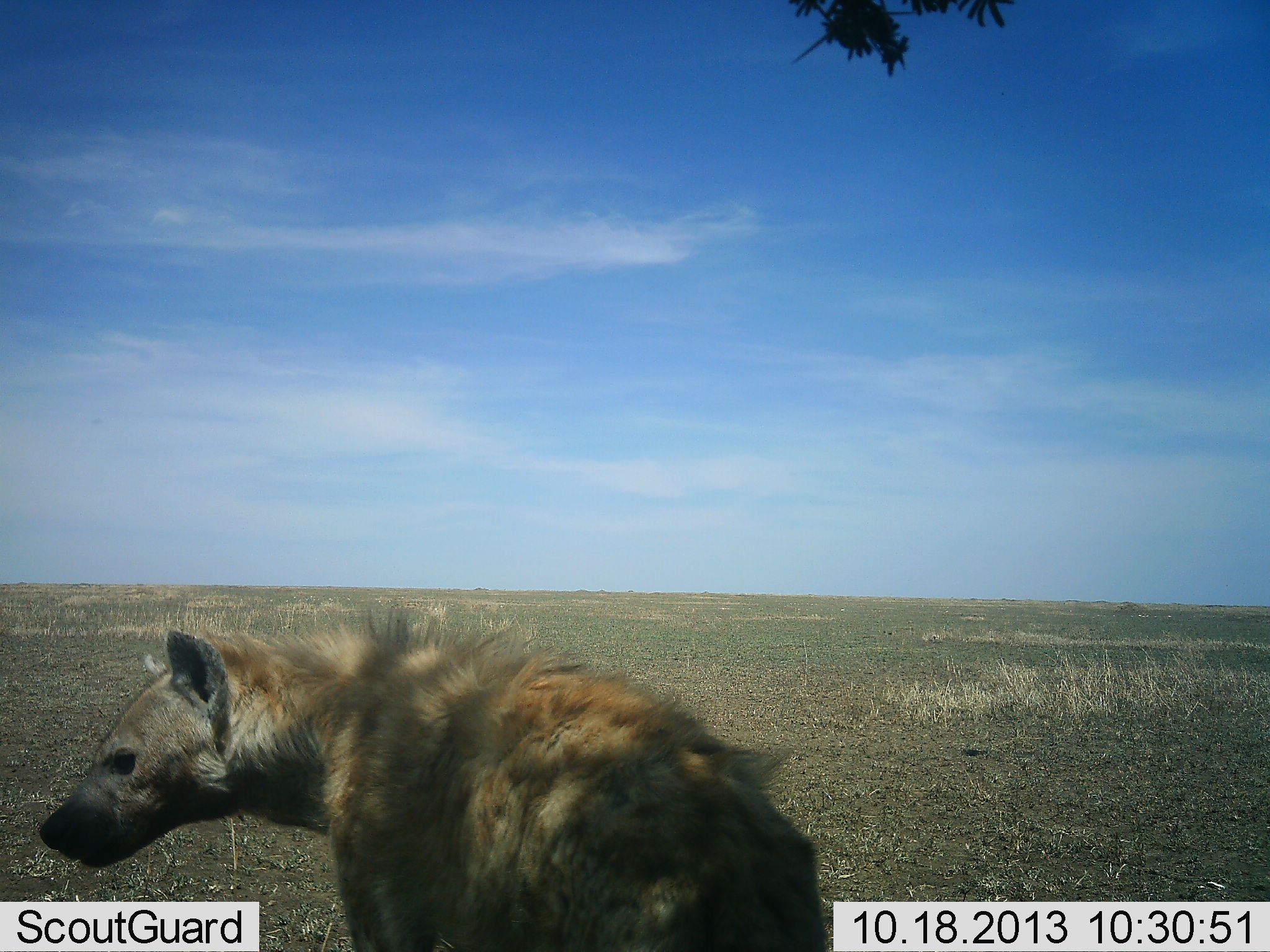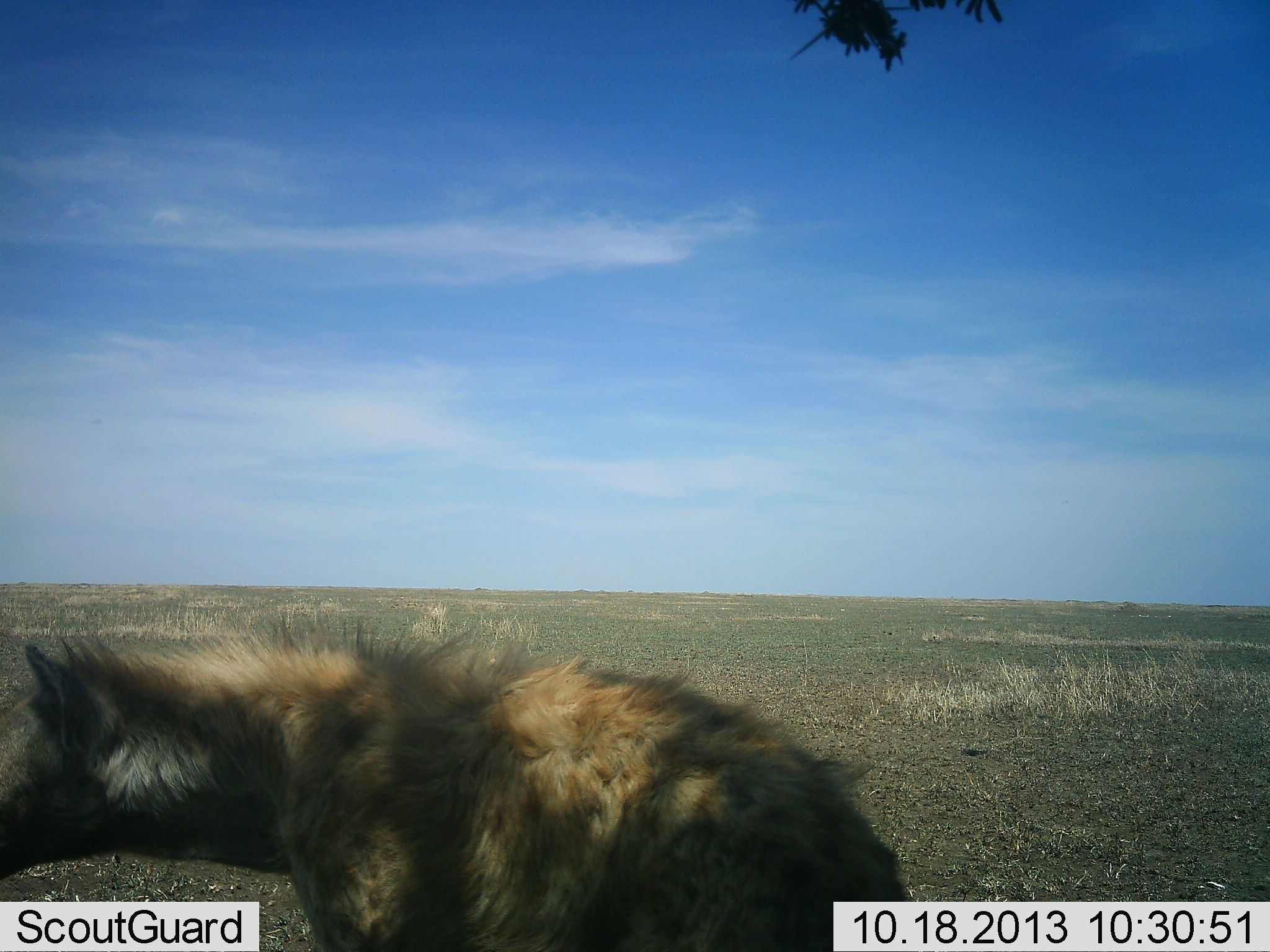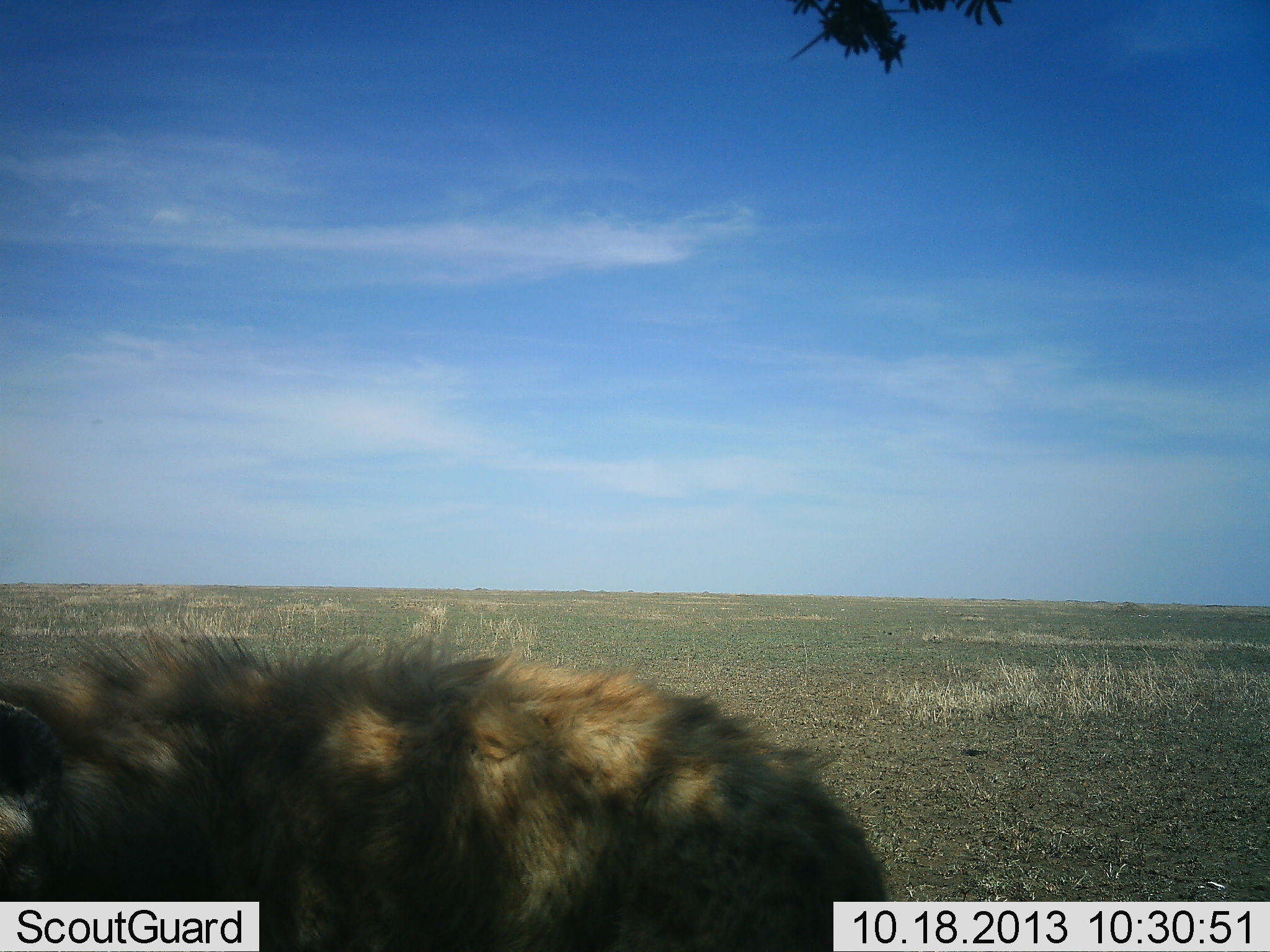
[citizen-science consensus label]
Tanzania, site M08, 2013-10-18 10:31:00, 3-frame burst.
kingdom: Animalia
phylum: Chordata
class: Mammalia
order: Carnivora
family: Hyaenidae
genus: Crocuta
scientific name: Crocuta crocuta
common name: spotted hyena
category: hyenaspotted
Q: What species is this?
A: Hyenaspotted (spotted hyena) (Crocuta crocuta).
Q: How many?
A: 1.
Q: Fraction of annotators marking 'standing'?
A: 27%.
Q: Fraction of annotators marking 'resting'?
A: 5%.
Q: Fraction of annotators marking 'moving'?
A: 68%.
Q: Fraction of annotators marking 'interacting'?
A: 0%.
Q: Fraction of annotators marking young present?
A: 0%.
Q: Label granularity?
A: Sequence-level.